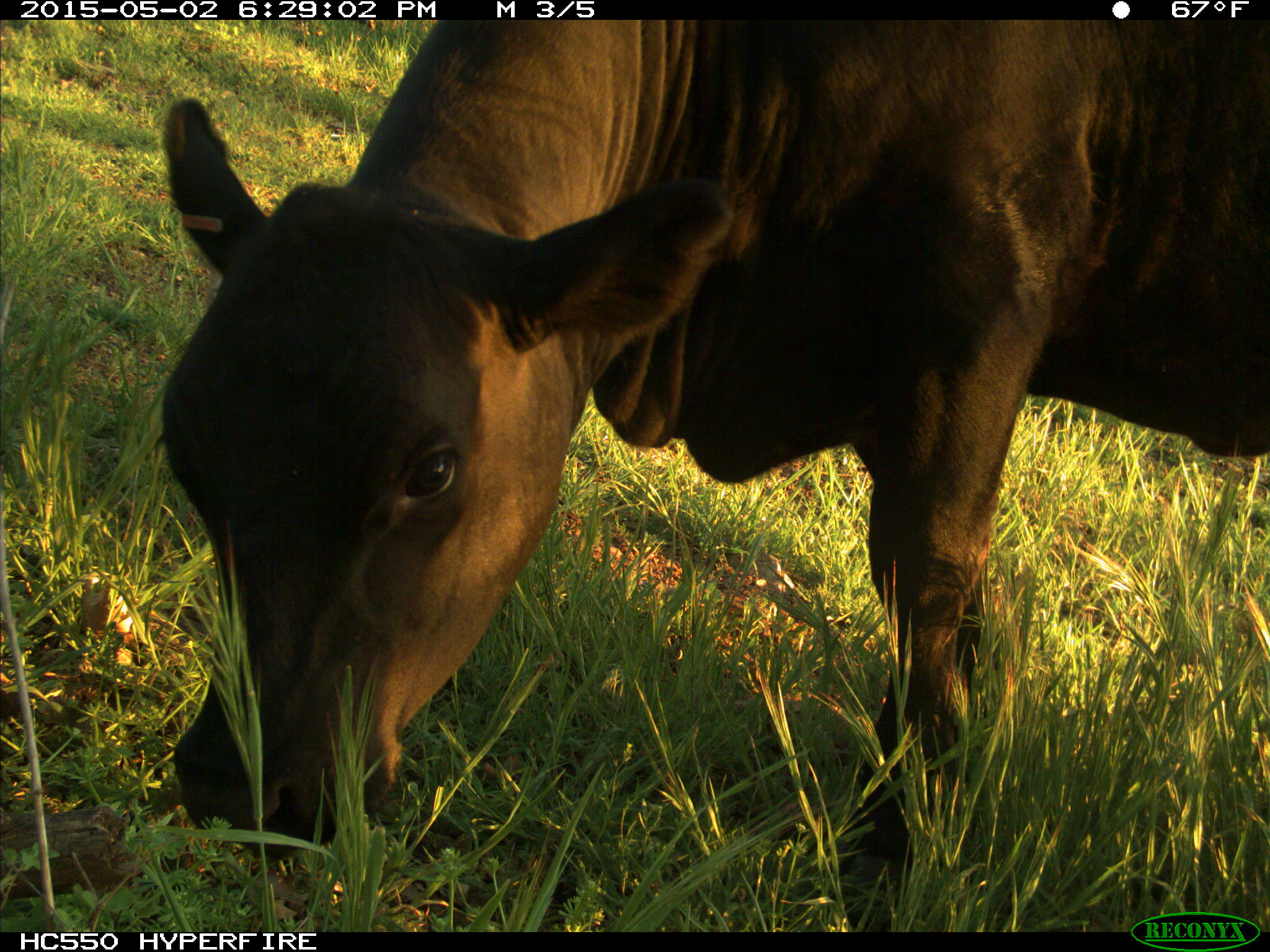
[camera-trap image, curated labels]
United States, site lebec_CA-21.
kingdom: Animalia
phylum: Chordata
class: Mammalia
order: Artiodactyla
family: Bovidae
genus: Bos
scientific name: Bos taurus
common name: domestic cow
Bos taurus (domestic cow).